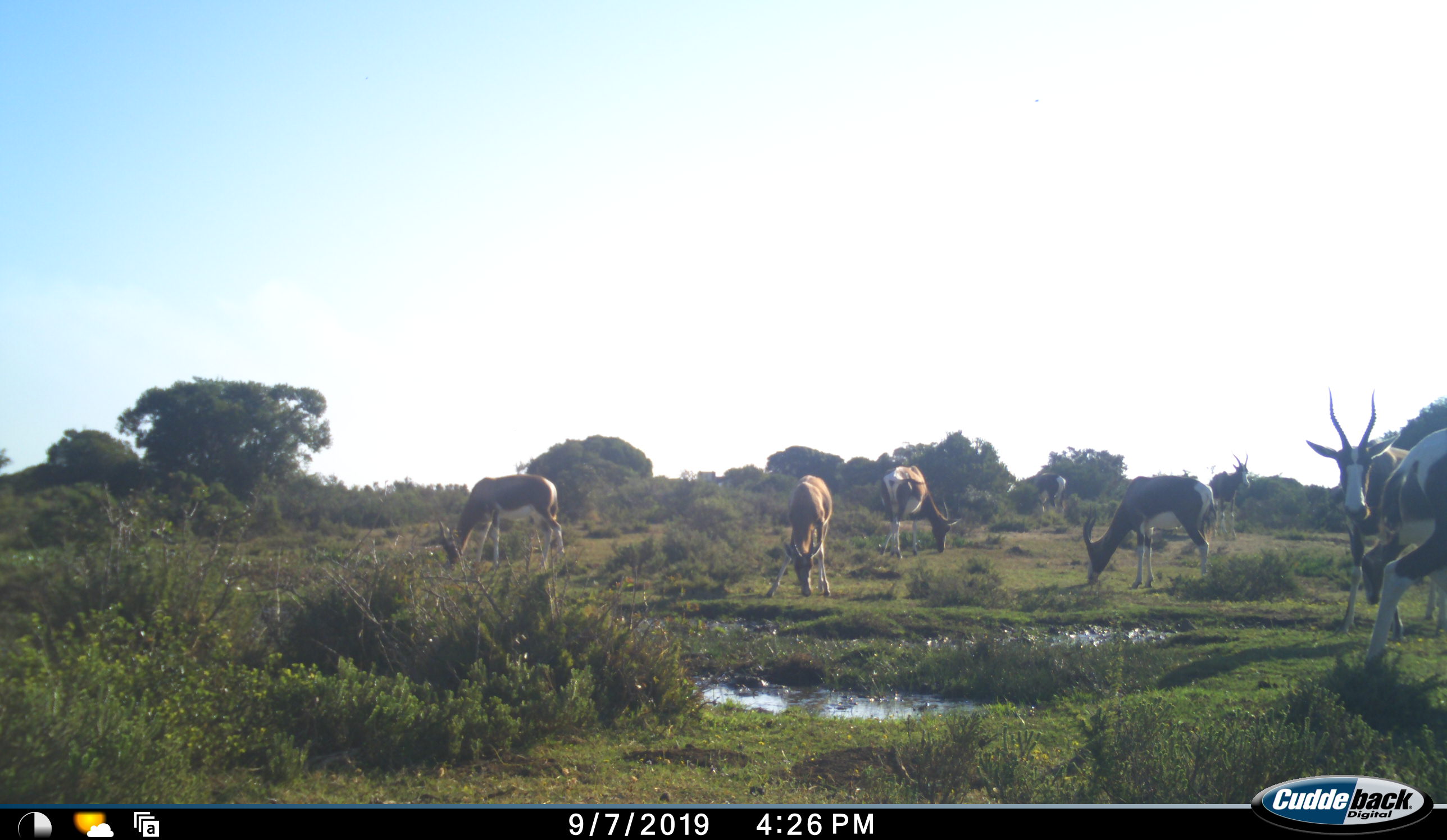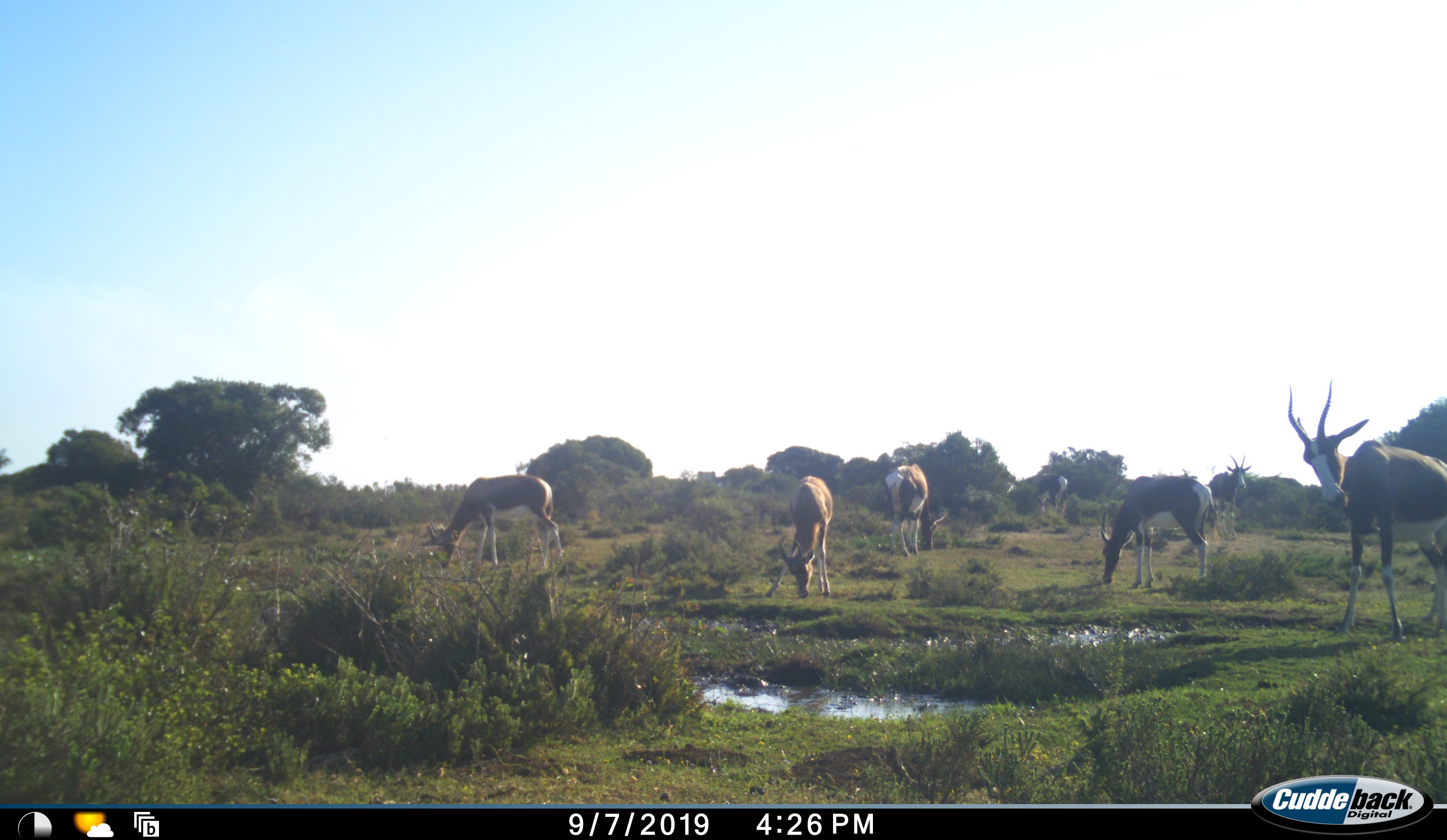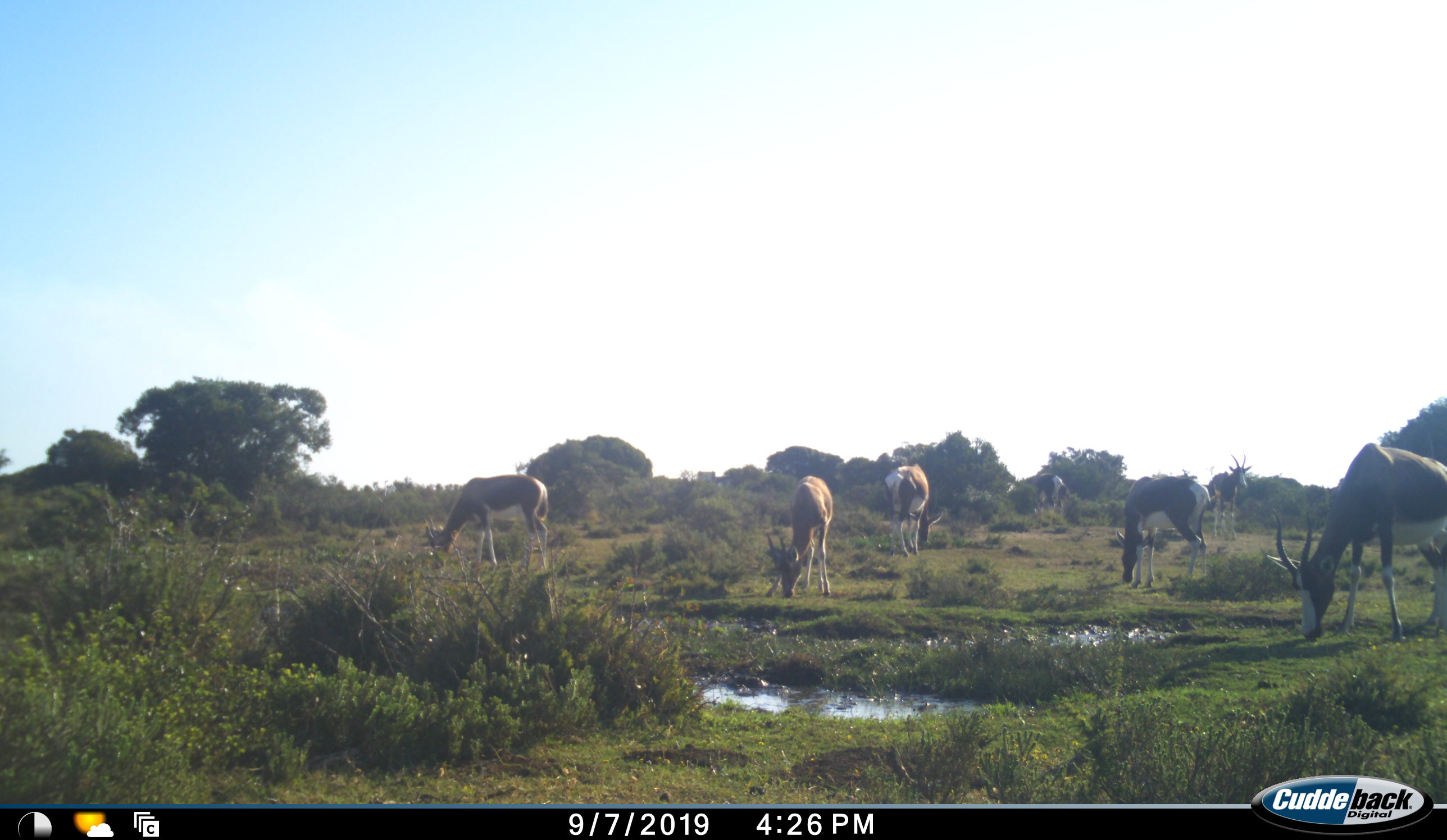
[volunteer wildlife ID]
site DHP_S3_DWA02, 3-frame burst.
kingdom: Animalia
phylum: Chordata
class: Mammalia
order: Artiodactyla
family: Bovidae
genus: Damaliscus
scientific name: Damaliscus pygargus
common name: bontebok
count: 8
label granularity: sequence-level